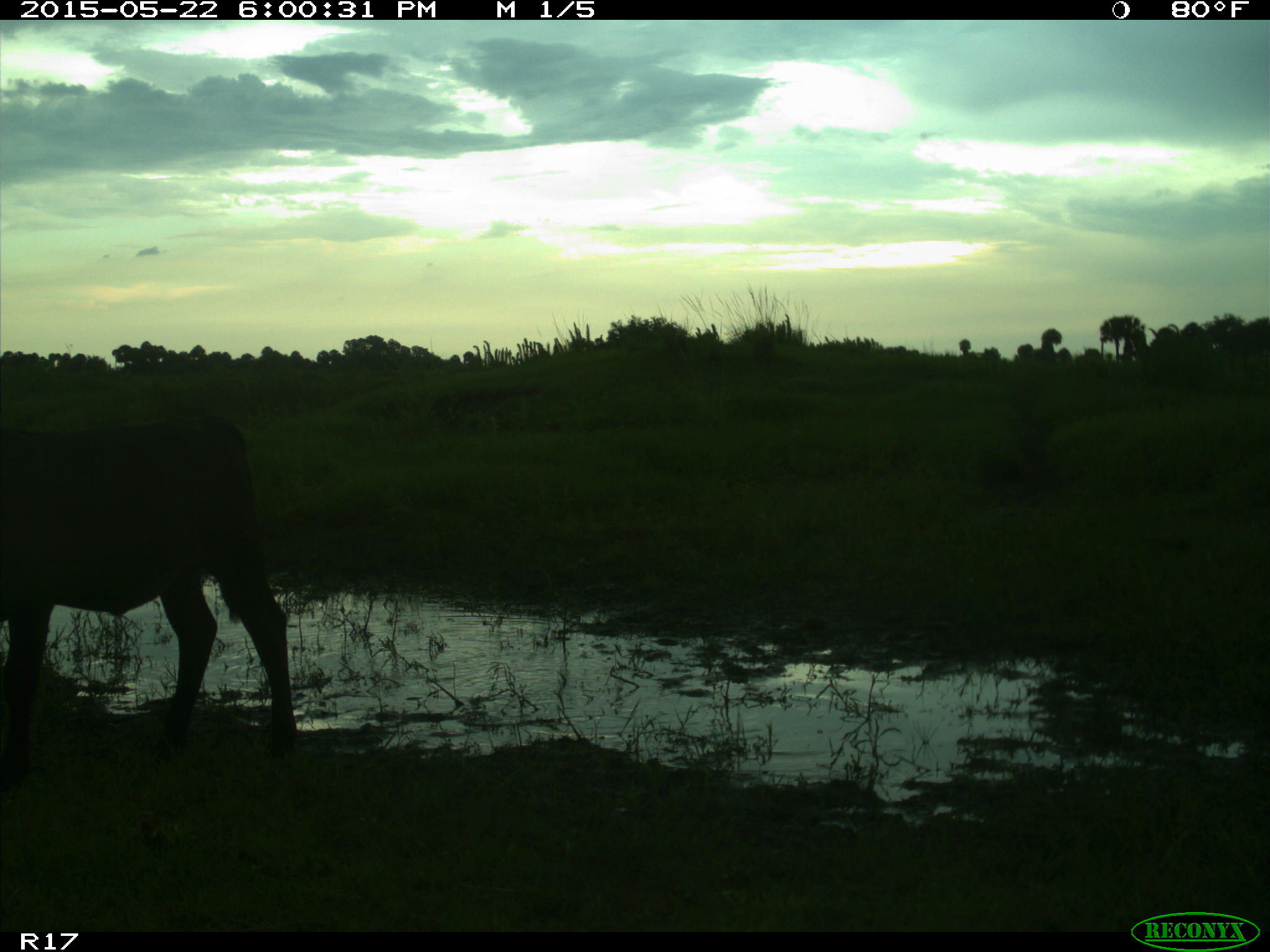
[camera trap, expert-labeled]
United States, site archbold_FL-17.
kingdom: Animalia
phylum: Chordata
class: Mammalia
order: Artiodactyla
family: Bovidae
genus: Bos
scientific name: Bos taurus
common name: domestic cow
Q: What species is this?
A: Bos taurus (domestic cow).